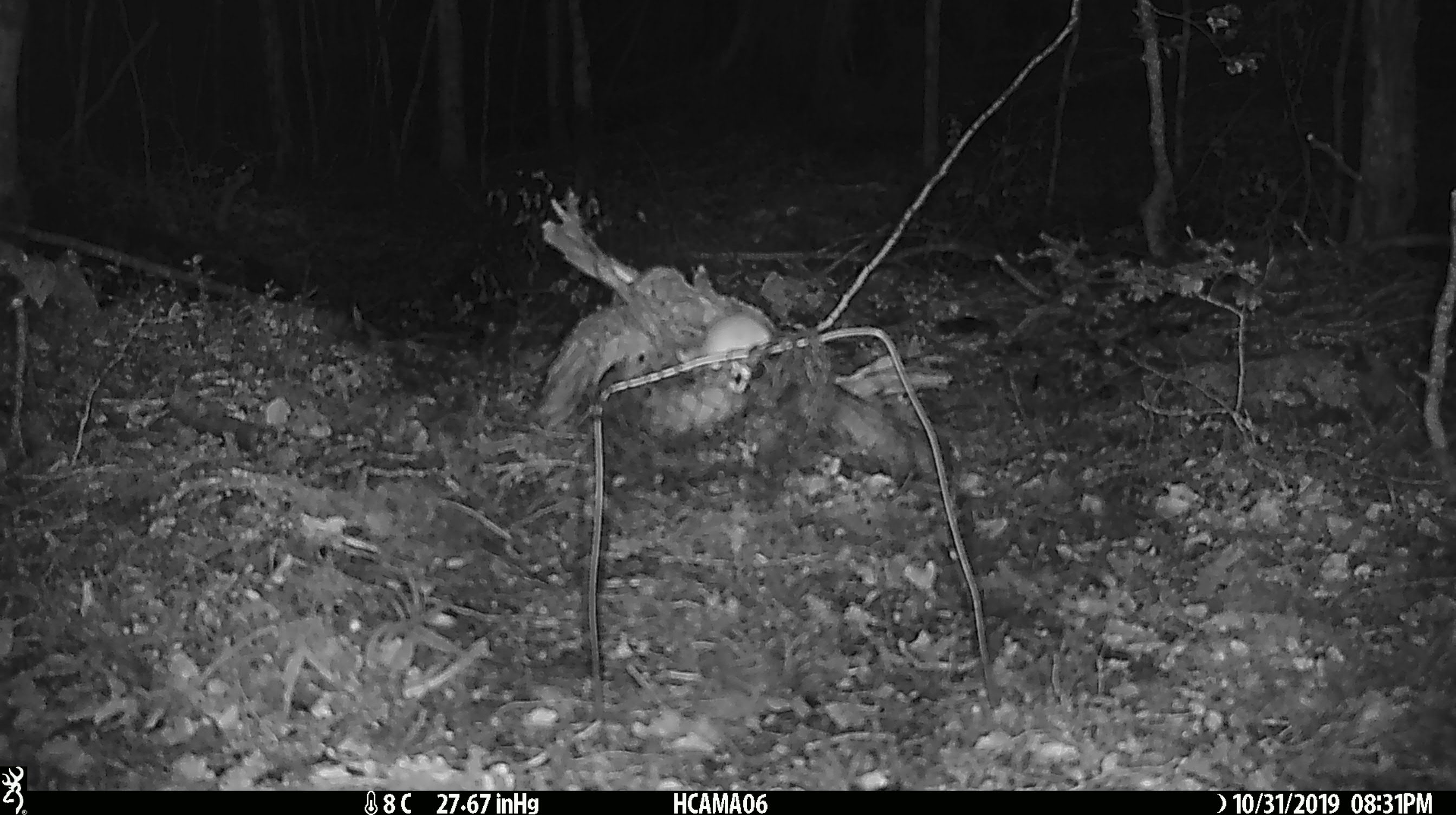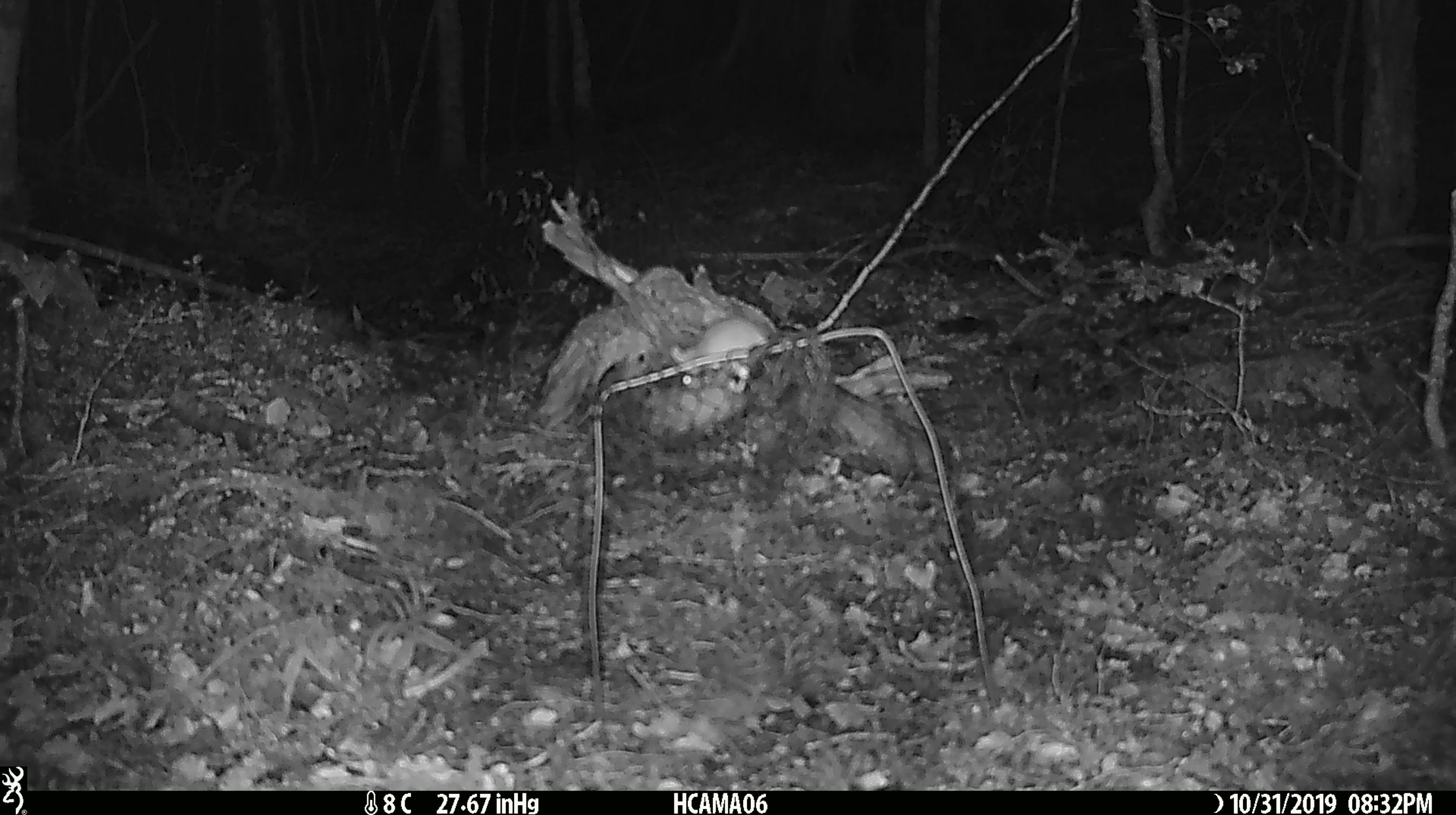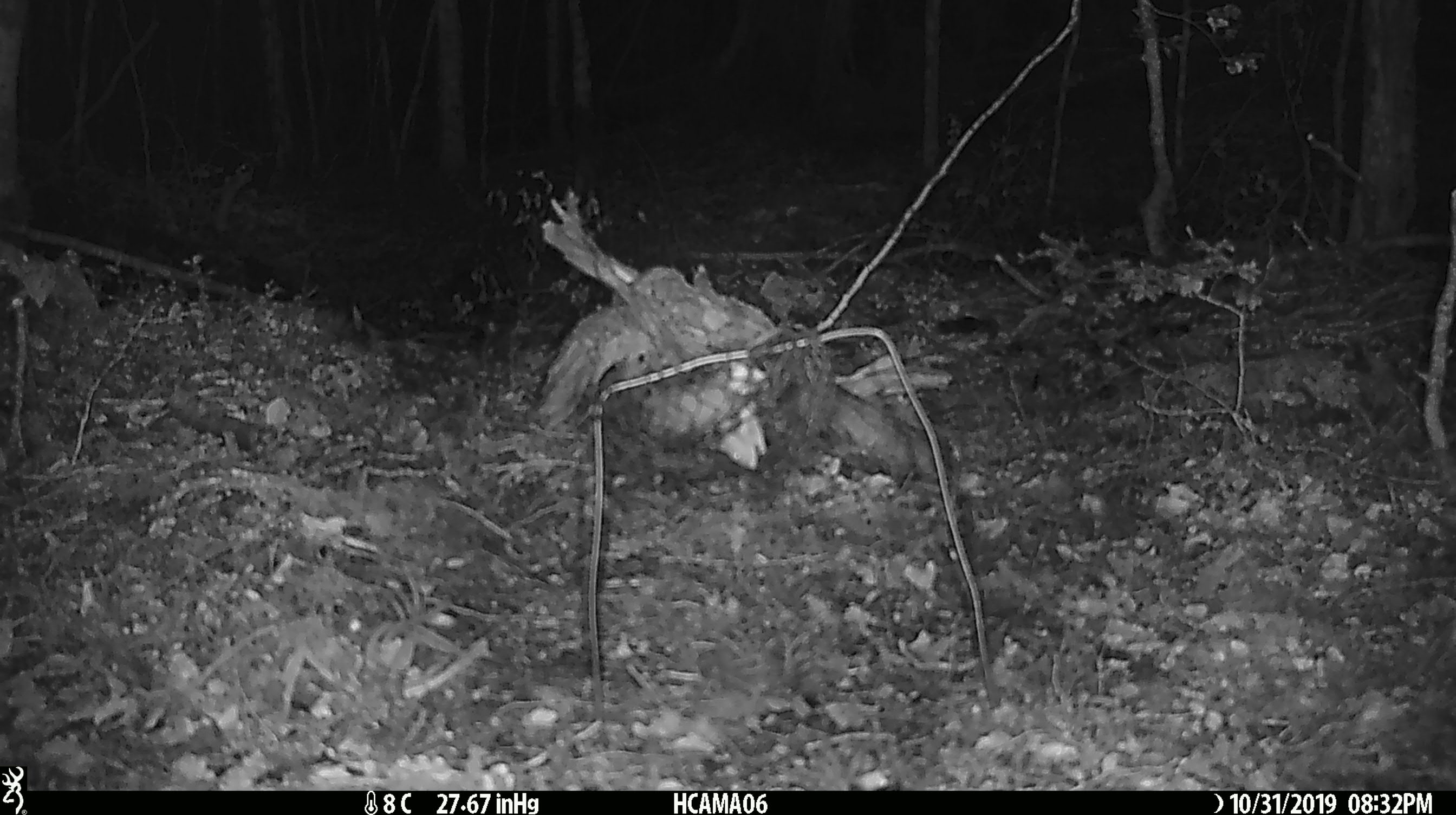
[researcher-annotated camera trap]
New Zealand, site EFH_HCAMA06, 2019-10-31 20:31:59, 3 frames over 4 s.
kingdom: Animalia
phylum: Chordata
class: Mammalia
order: Rodentia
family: Muridae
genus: Mus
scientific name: Mus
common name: mouse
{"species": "mouse (Mus)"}